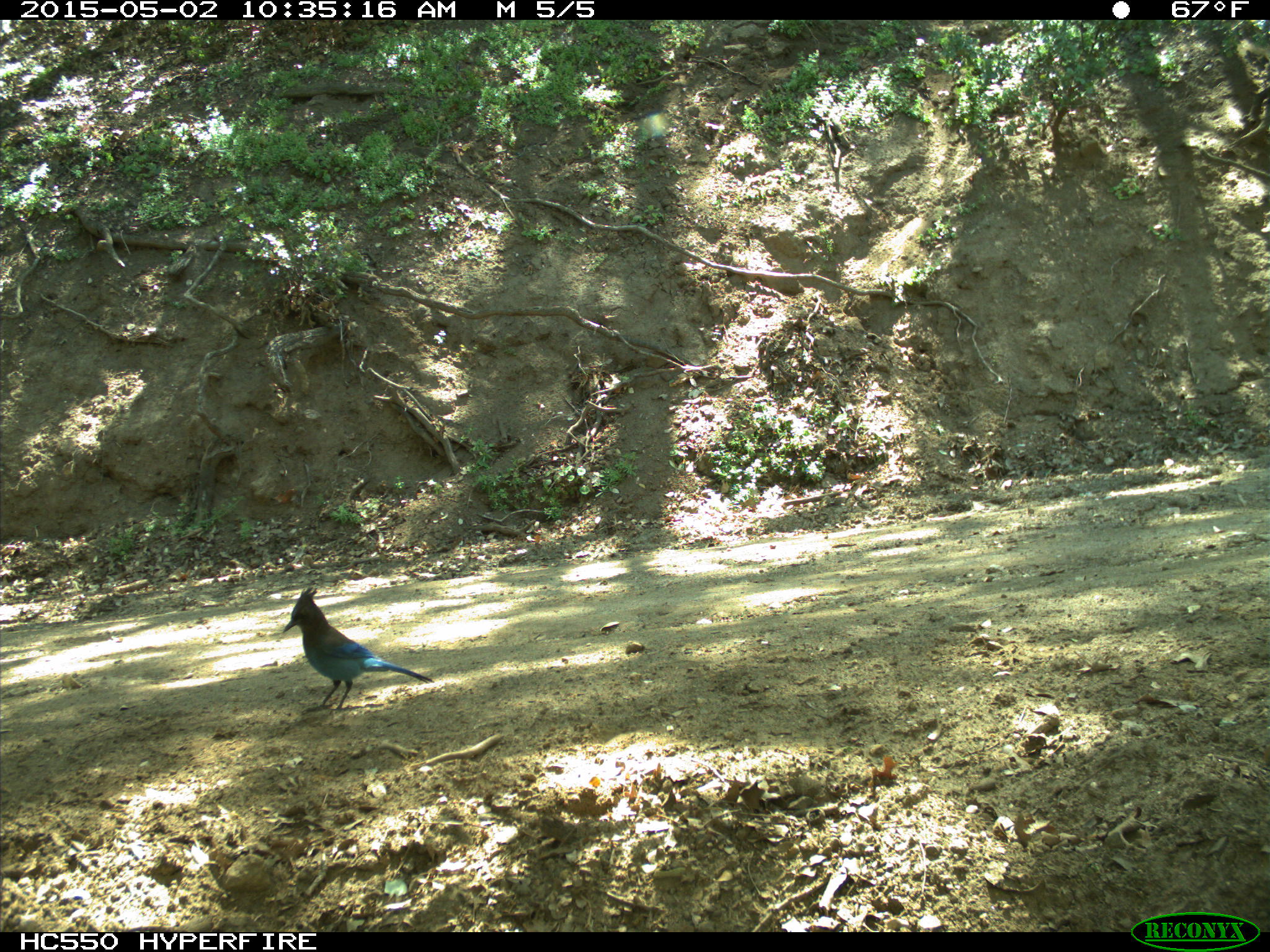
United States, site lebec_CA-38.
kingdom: Animalia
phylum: Chordata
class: Aves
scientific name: Aves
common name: birds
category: unidentified bird